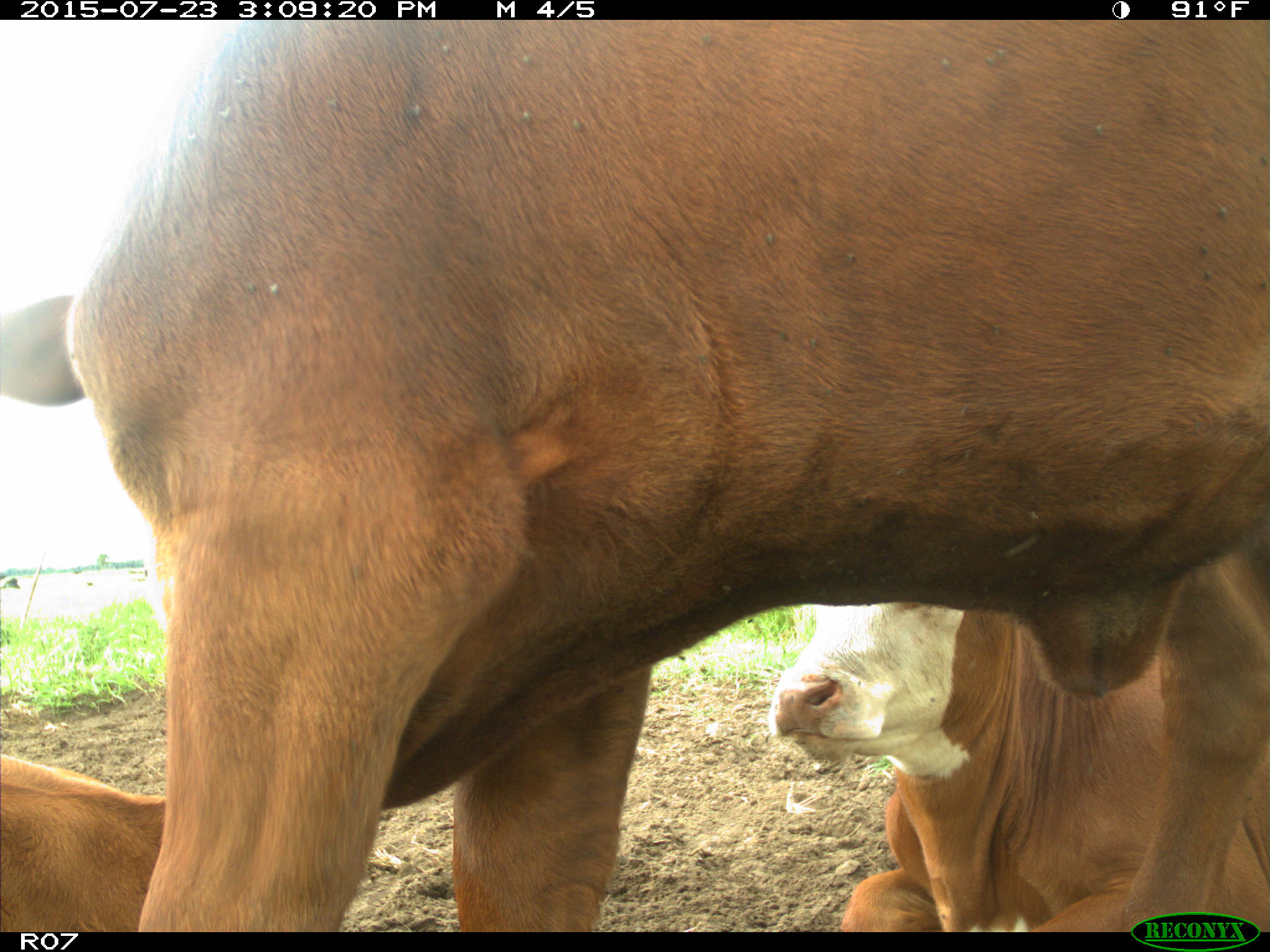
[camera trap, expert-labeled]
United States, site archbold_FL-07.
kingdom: Animalia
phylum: Chordata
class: Mammalia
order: Artiodactyla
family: Bovidae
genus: Bos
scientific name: Bos taurus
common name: domestic cow